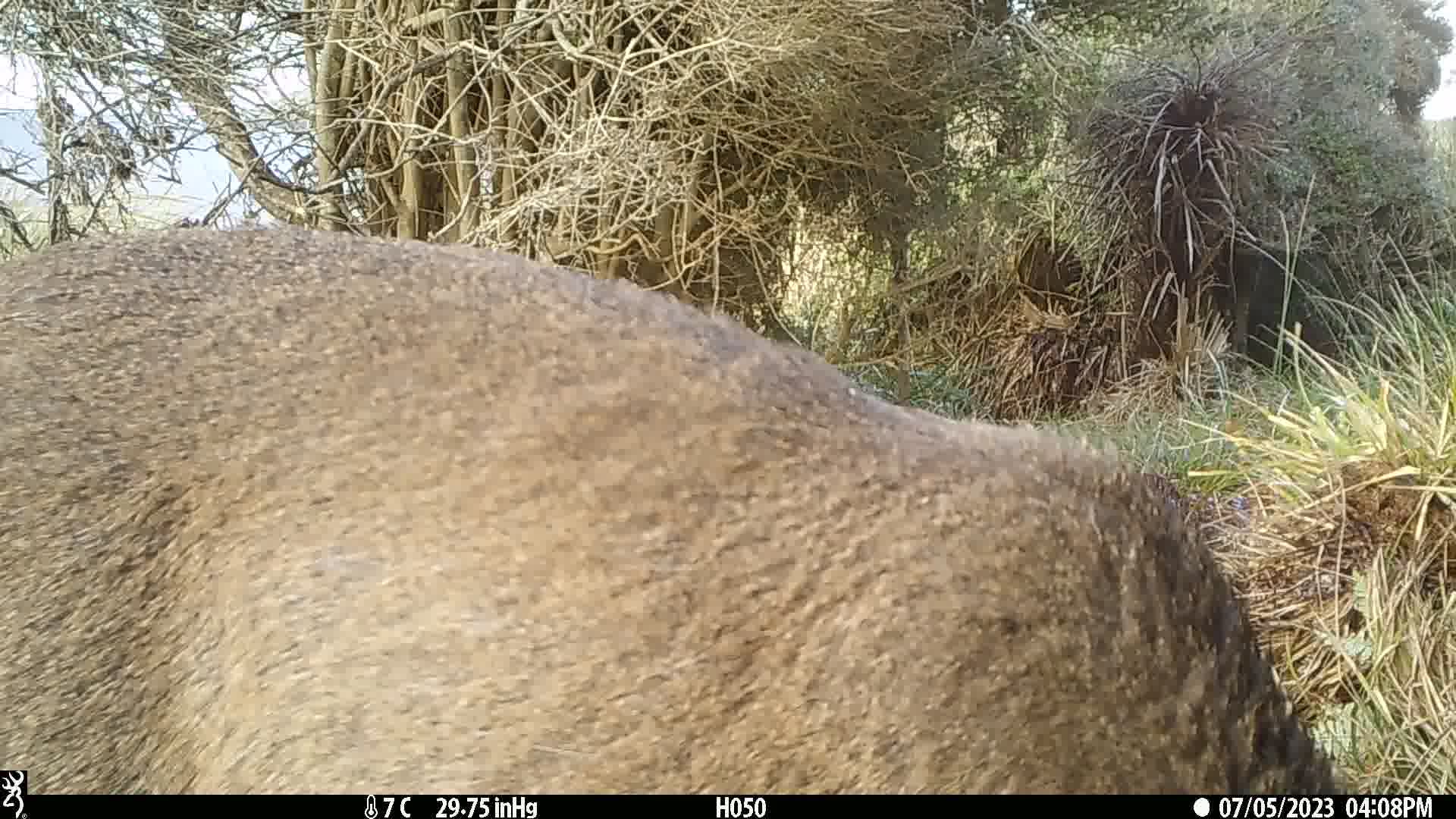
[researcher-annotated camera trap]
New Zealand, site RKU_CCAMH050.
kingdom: Animalia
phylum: Chordata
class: Mammalia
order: Artiodactyla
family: Cervidae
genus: Odocoileus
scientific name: Odocoileus virginianus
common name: white-tailed deer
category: white tailed deer